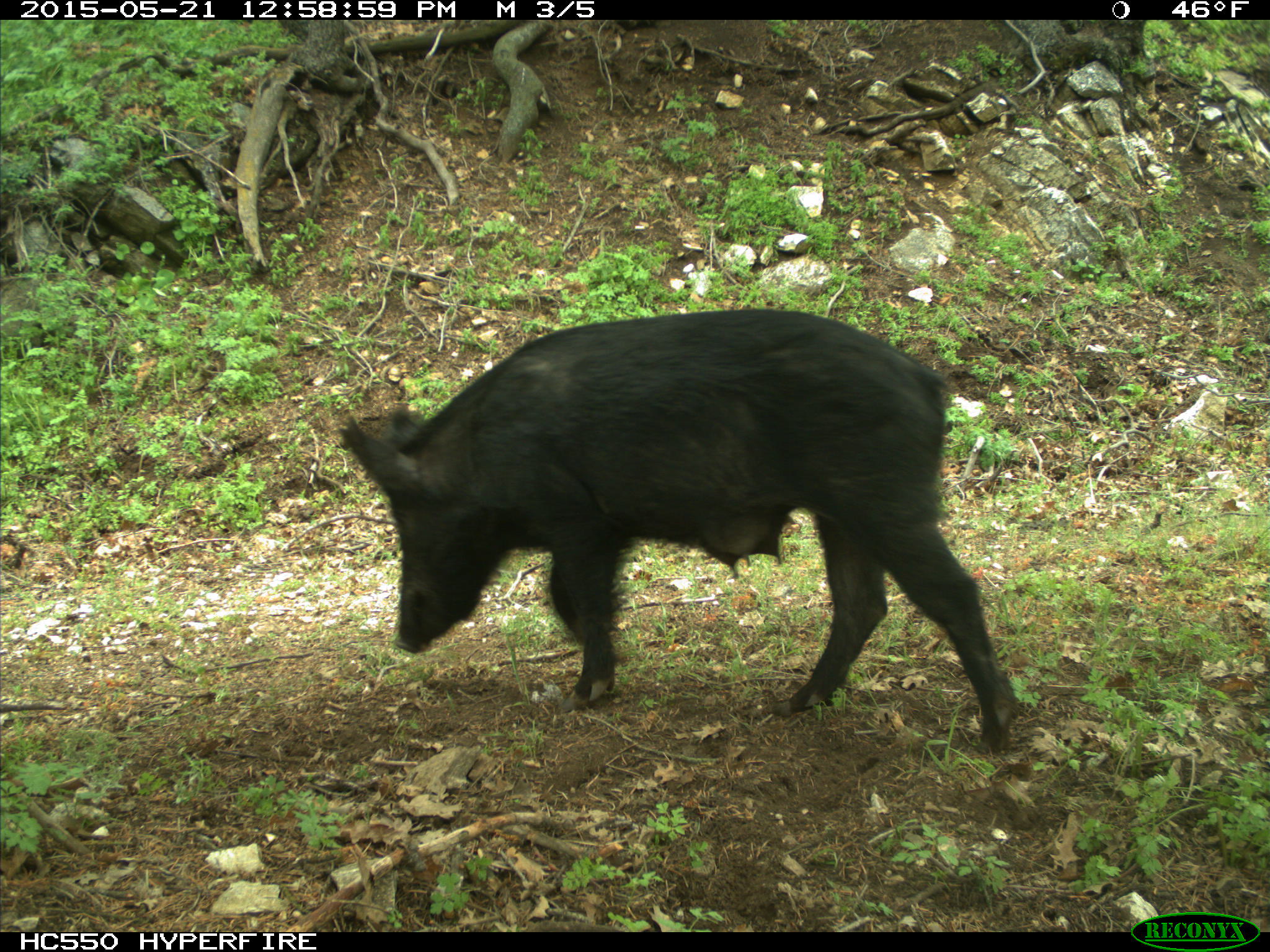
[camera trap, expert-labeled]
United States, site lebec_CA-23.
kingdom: Animalia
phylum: Chordata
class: Mammalia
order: Artiodactyla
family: Suidae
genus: Sus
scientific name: Sus scrofa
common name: wild boar